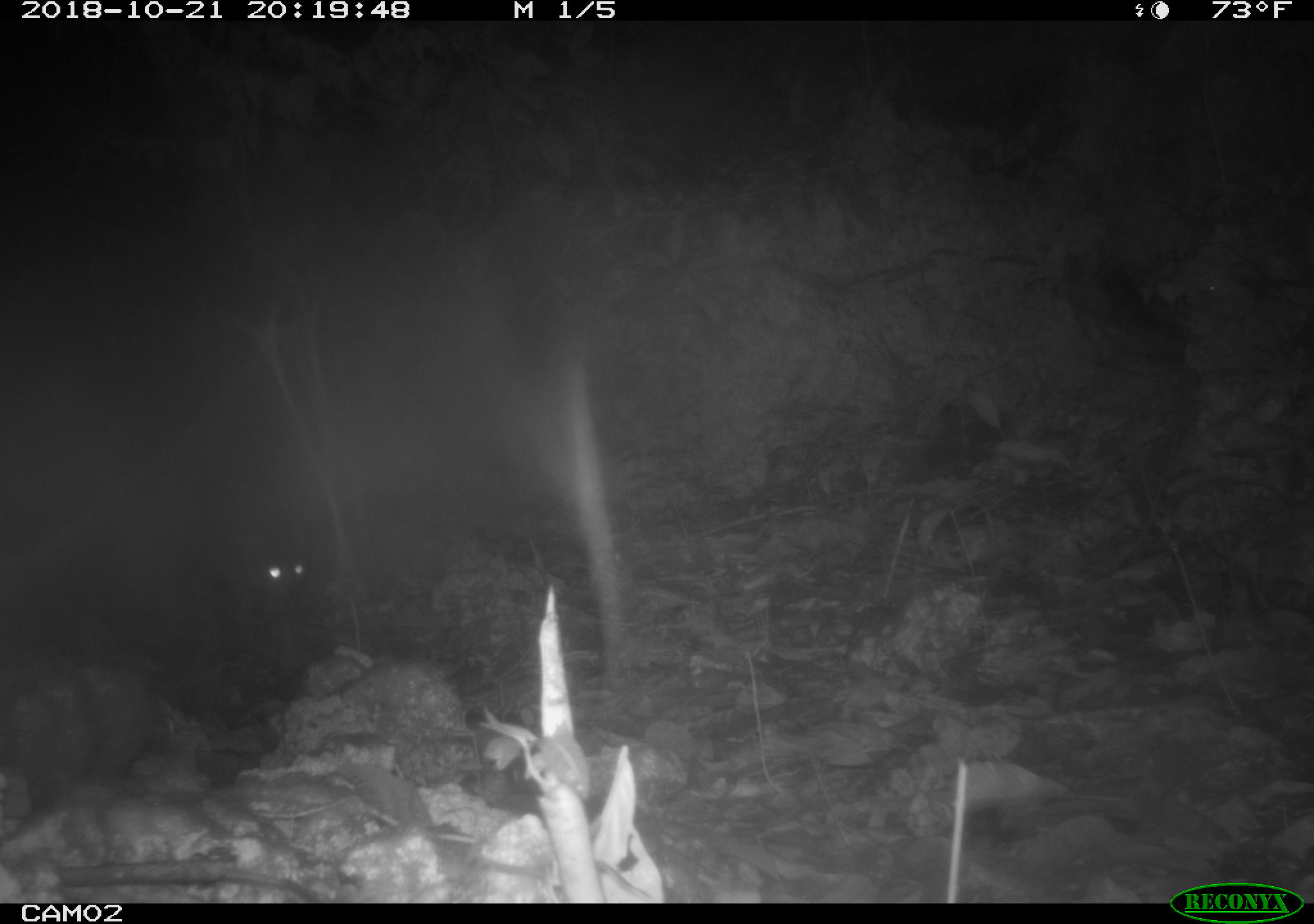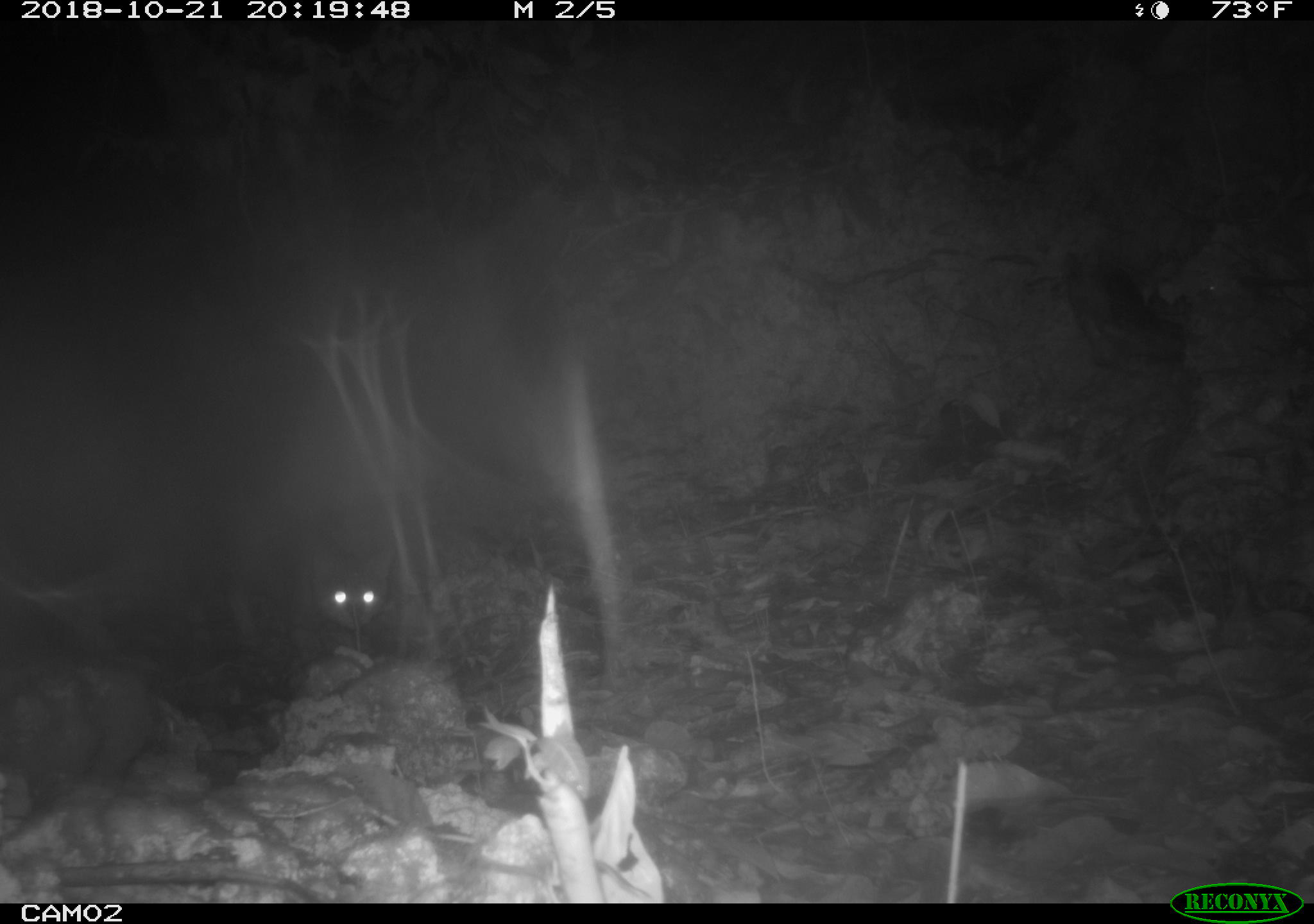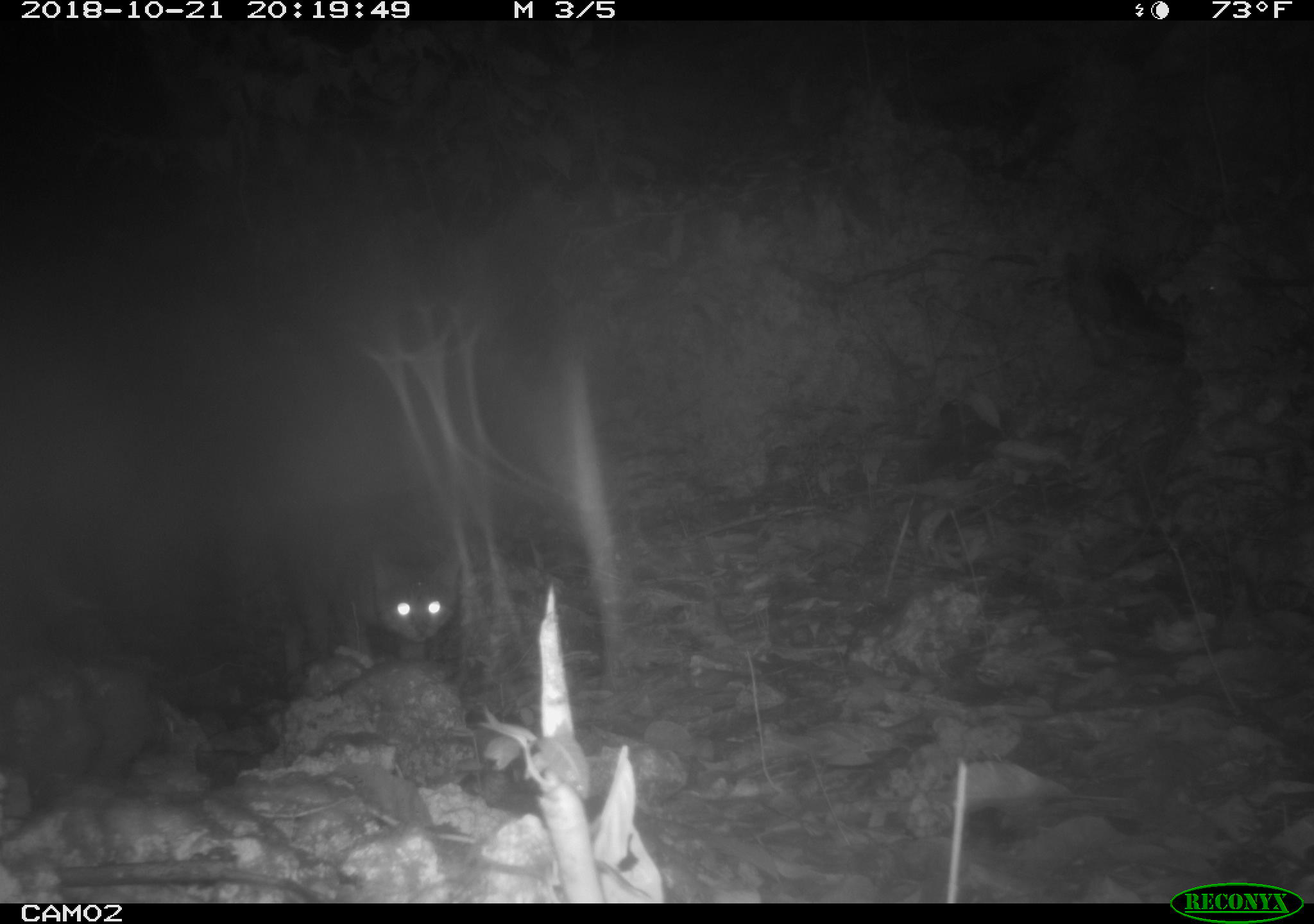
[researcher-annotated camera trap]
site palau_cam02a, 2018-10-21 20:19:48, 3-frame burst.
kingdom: Animalia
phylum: Chordata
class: Mammalia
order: Carnivora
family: Felidae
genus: Felis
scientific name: Felis catus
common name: cat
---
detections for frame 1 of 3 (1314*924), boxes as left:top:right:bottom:
cat: 124:517:320:667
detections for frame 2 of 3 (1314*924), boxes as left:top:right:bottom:
cat: 201:513:387:647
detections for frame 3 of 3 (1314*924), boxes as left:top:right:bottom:
cat: 214:486:456:660